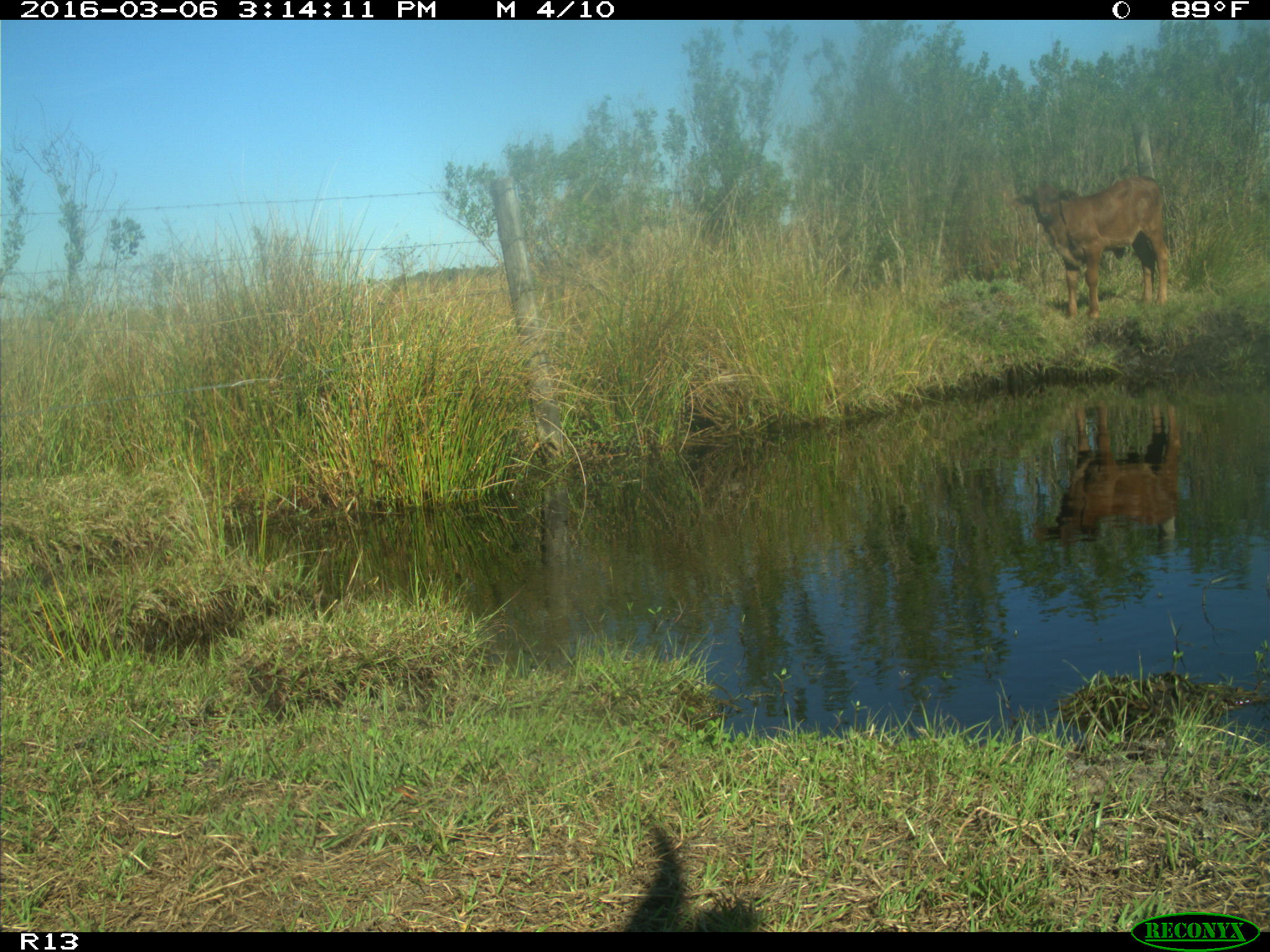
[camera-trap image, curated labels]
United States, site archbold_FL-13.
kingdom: Animalia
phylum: Chordata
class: Mammalia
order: Artiodactyla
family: Bovidae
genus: Bos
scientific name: Bos taurus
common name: domestic cow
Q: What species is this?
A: Bos taurus (domestic cow).